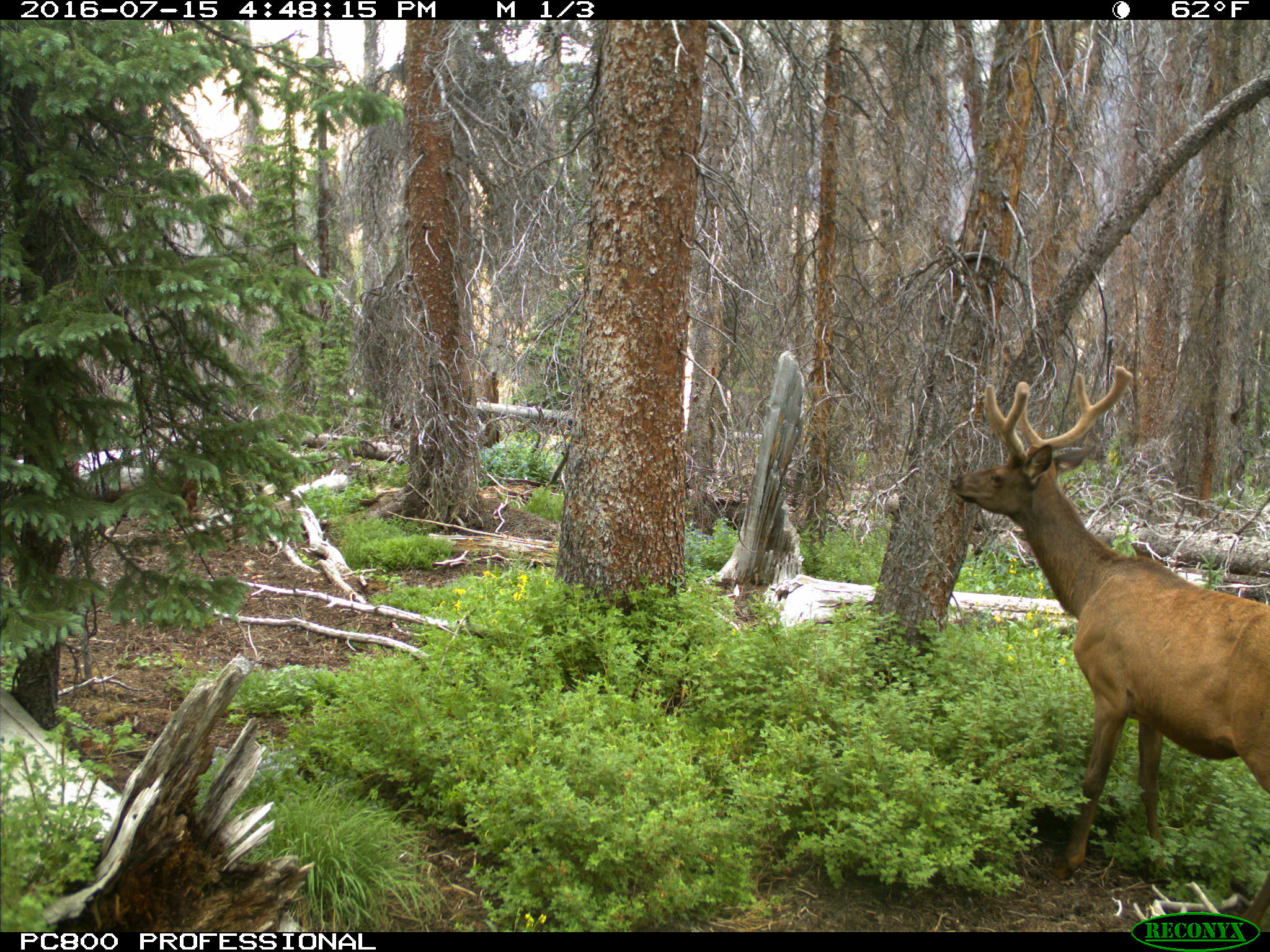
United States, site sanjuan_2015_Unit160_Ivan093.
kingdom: Animalia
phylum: Chordata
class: Mammalia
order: Artiodactyla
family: Cervidae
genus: Cervus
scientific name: Cervus elaphus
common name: red deer